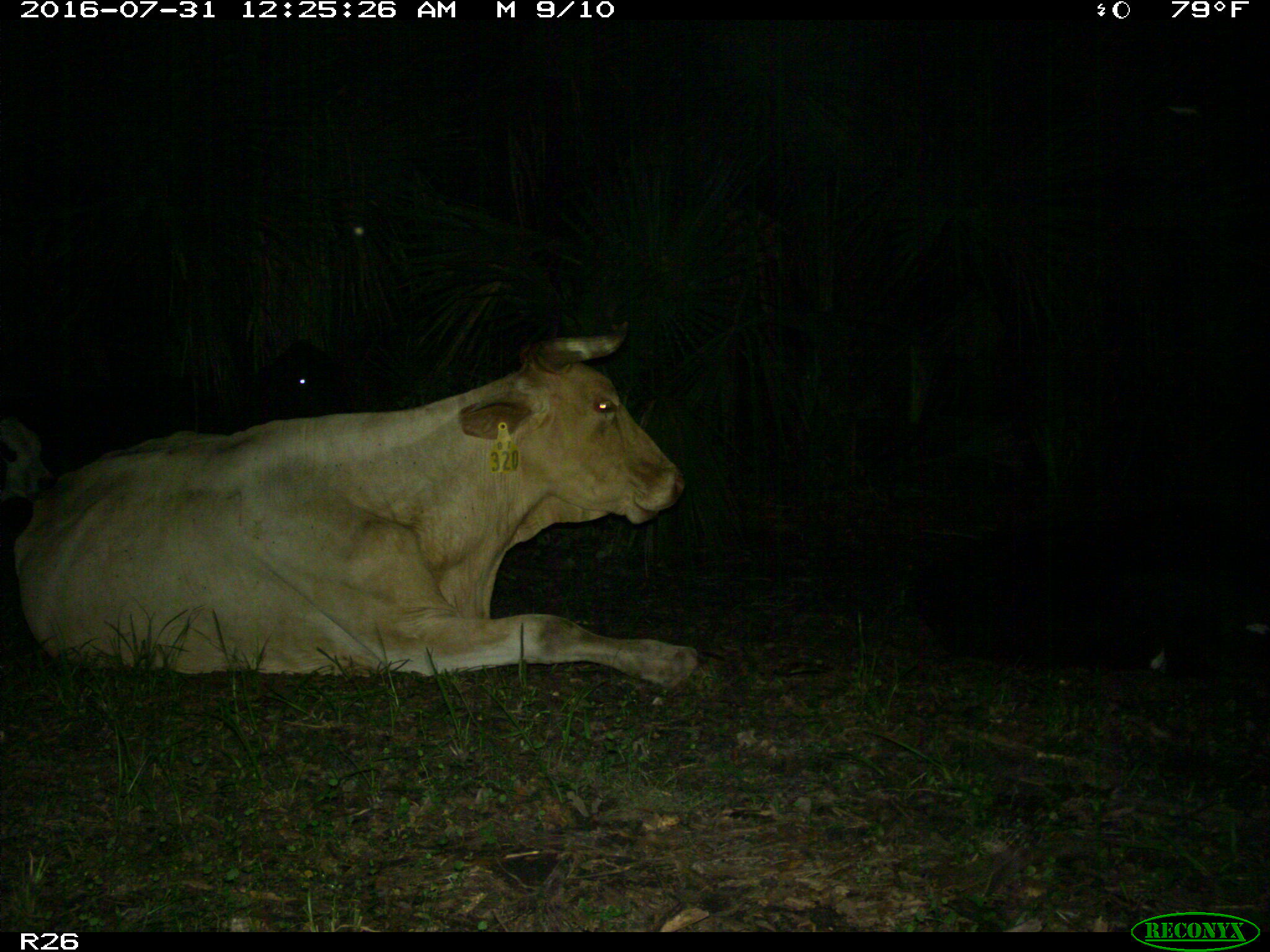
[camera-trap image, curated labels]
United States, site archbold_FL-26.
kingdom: Animalia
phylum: Chordata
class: Mammalia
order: Artiodactyla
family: Bovidae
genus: Bos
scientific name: Bos taurus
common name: domestic cow